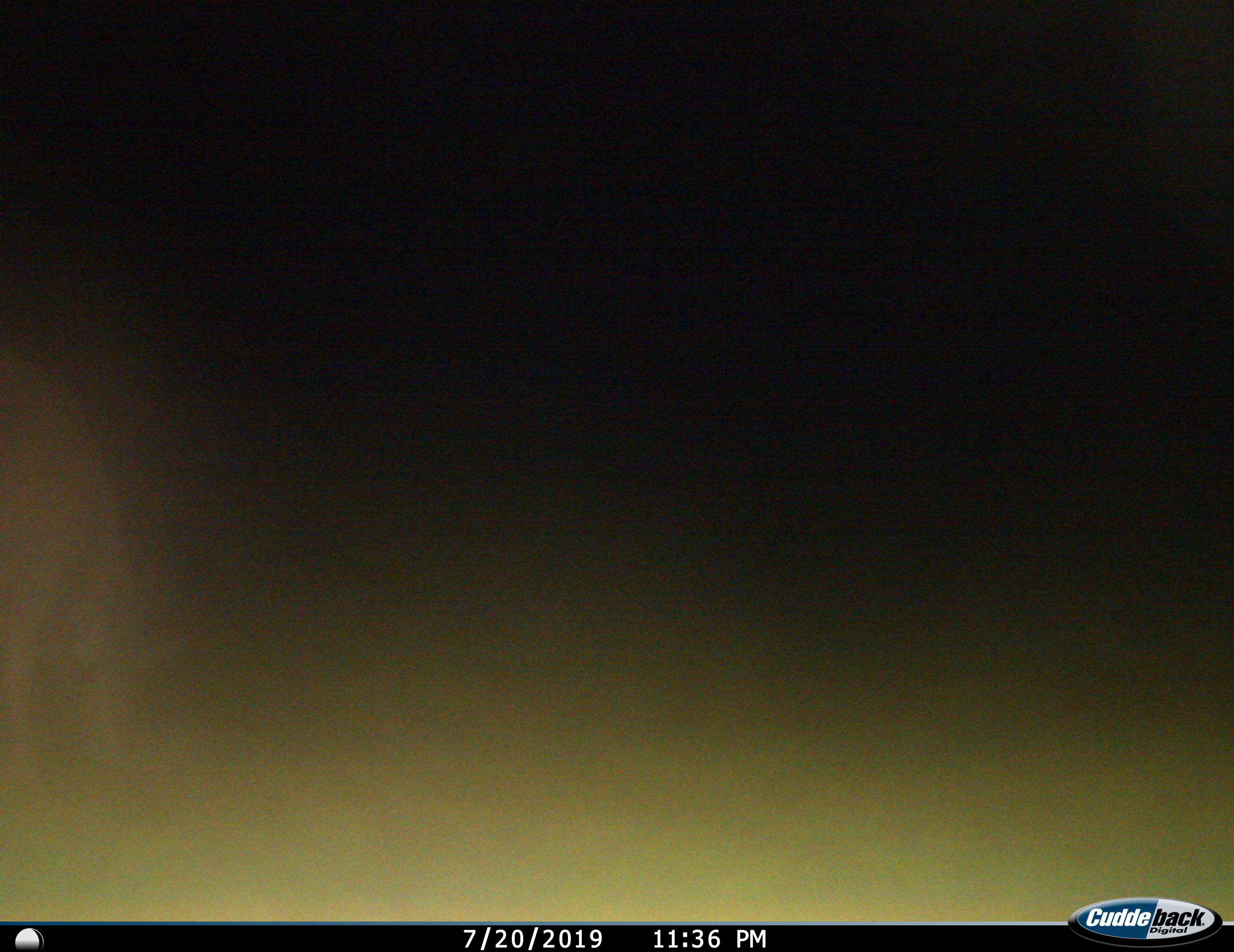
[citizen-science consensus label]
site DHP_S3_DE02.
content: unidentified animal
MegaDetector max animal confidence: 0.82